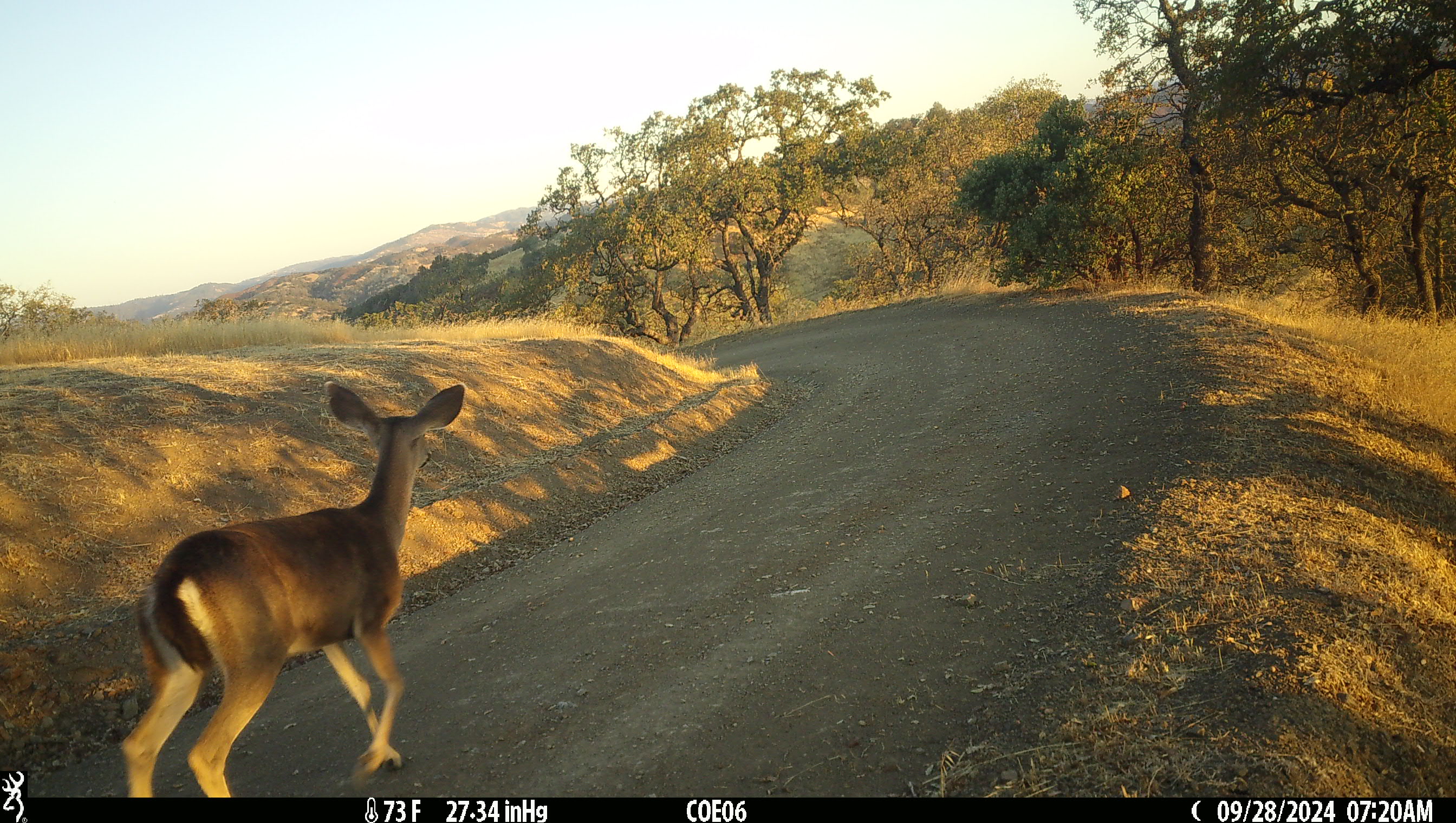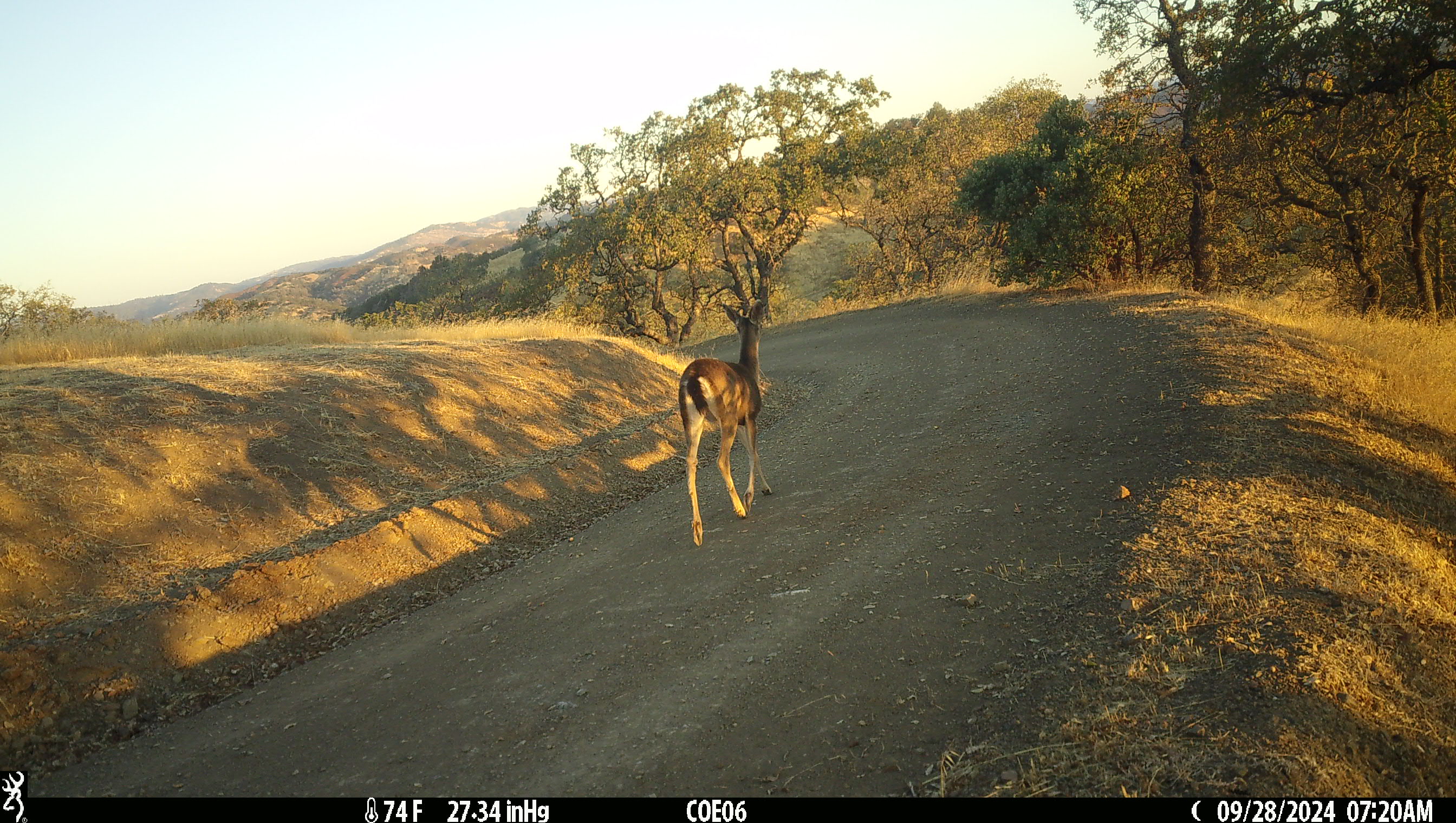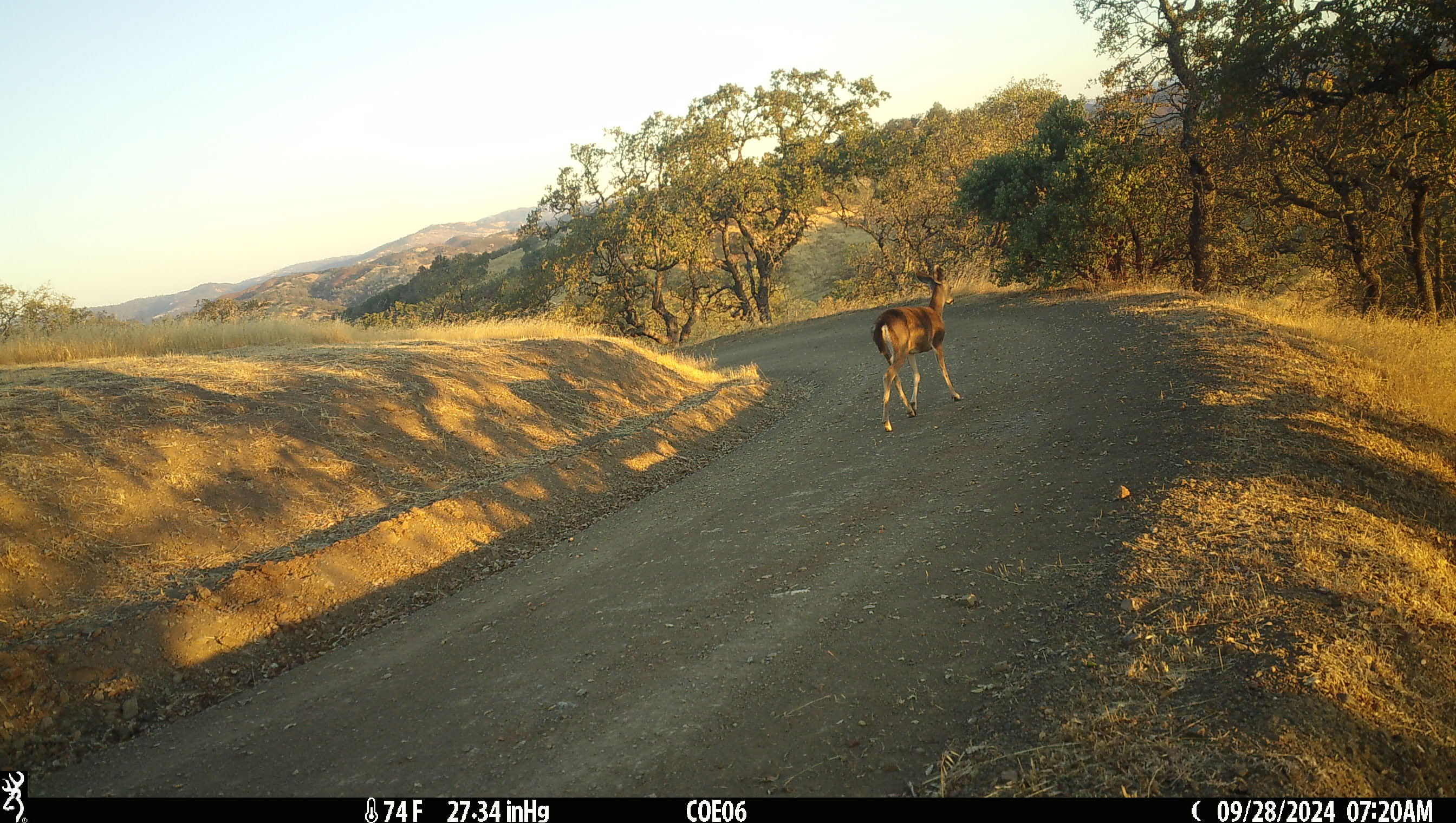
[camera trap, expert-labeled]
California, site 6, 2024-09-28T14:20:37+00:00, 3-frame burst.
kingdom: Animalia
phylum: Chordata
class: Mammalia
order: Artiodactyla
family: Cervidae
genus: Odocoileus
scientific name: Odocoileus hemionus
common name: mule deer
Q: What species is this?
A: Mule deer (Odocoileus hemionus).